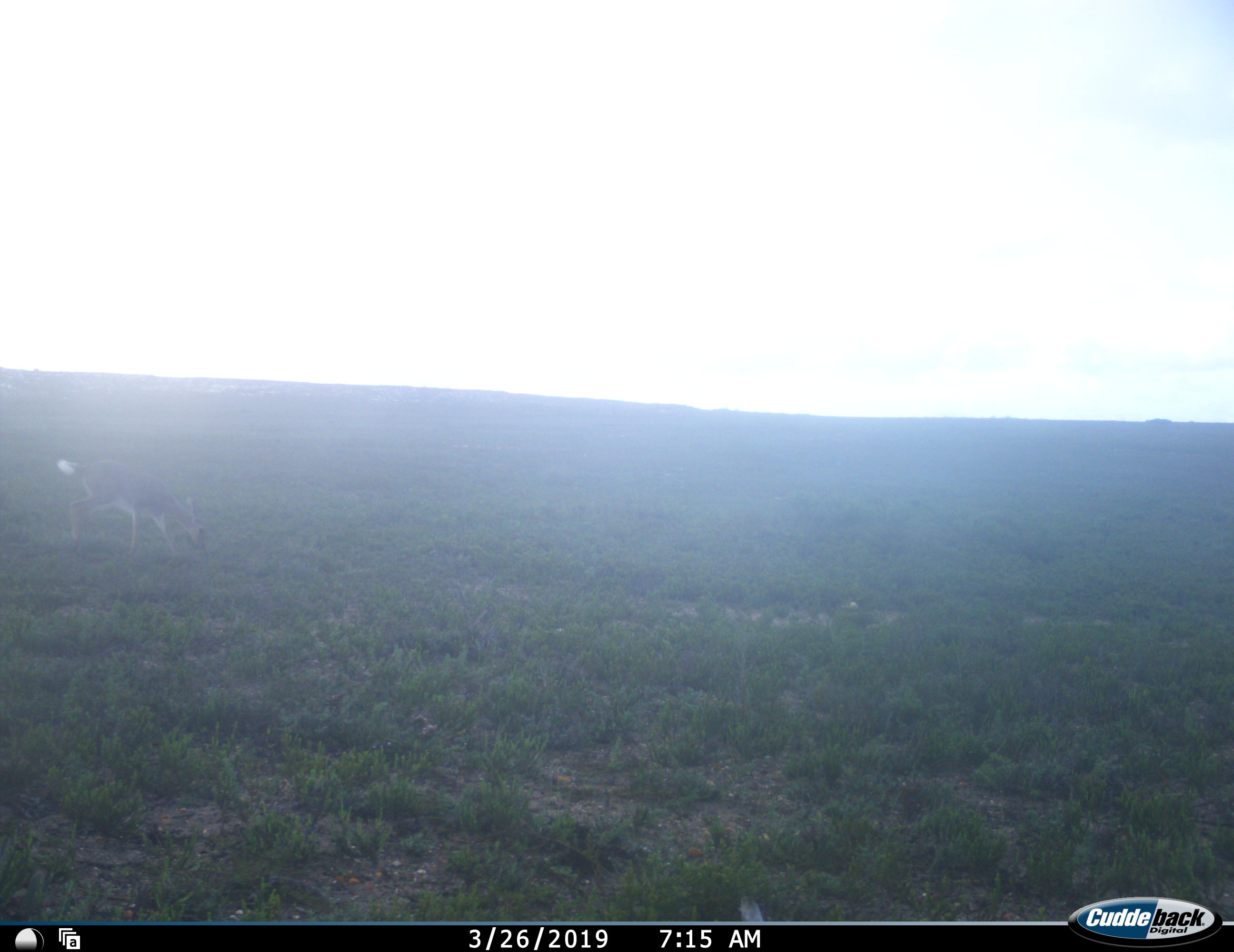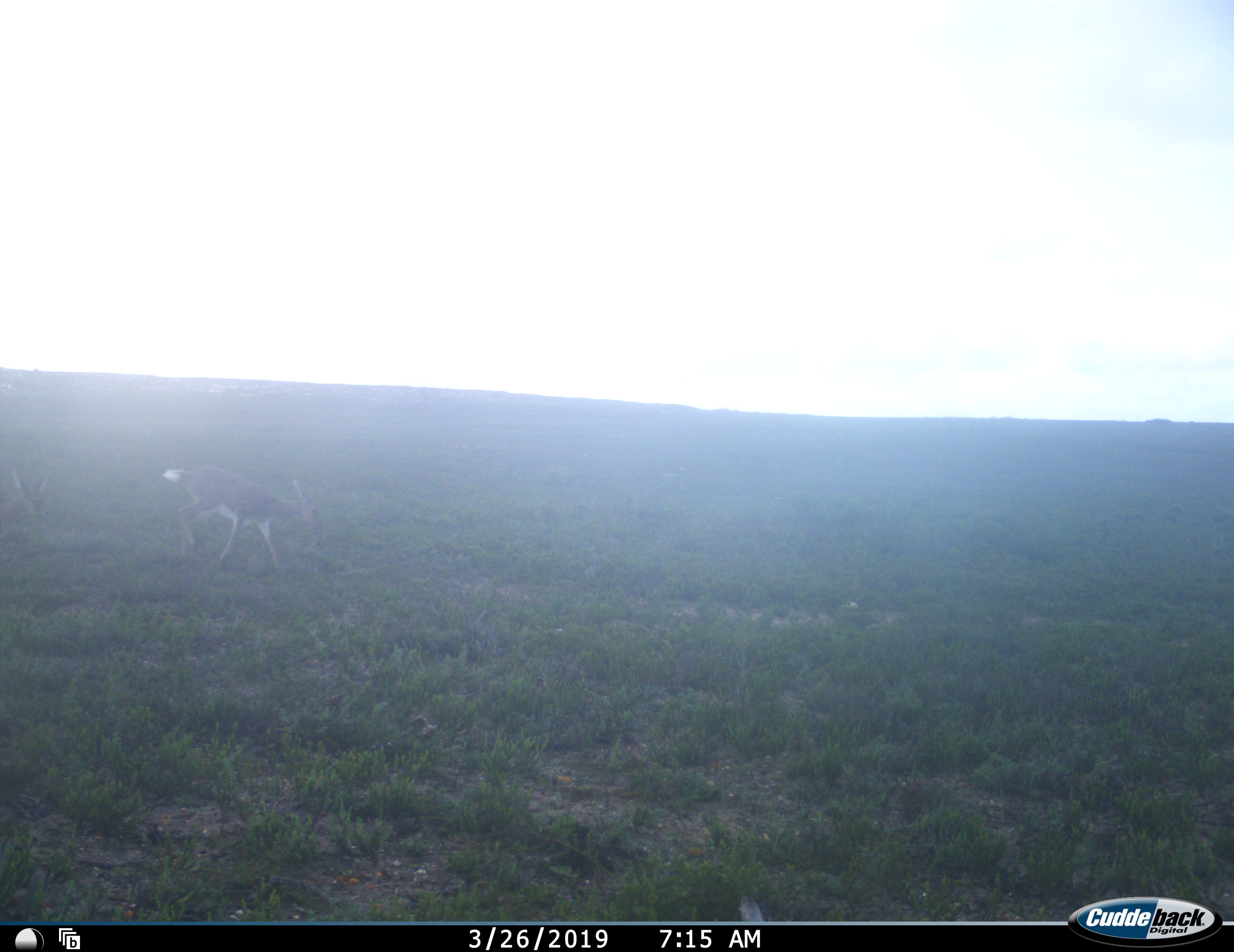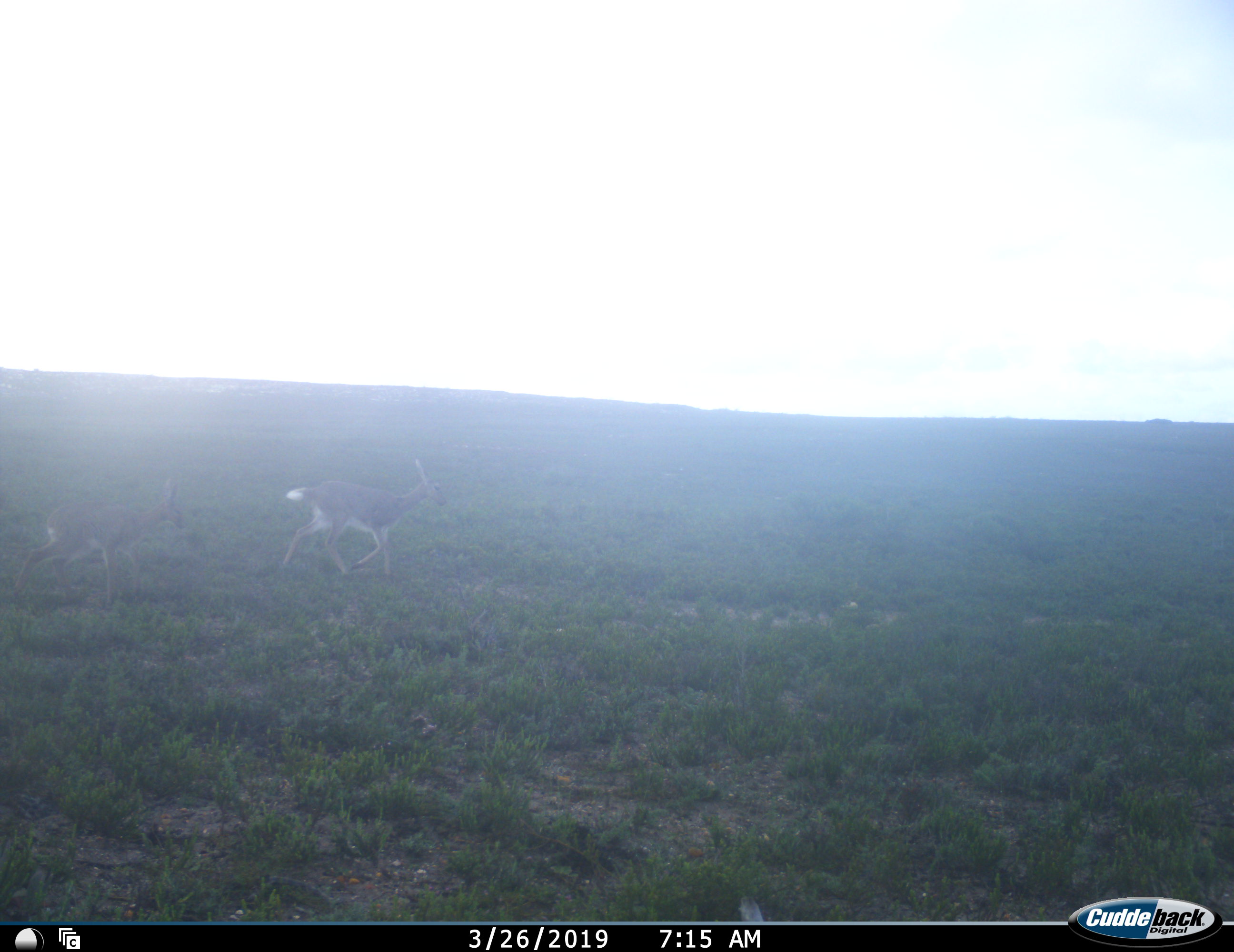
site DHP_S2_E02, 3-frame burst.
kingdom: Animalia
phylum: Chordata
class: Mammalia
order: Artiodactyla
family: Bovidae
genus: Pelea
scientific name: Pelea capreolus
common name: grey rhebok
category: rhebokgrey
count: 2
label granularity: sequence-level